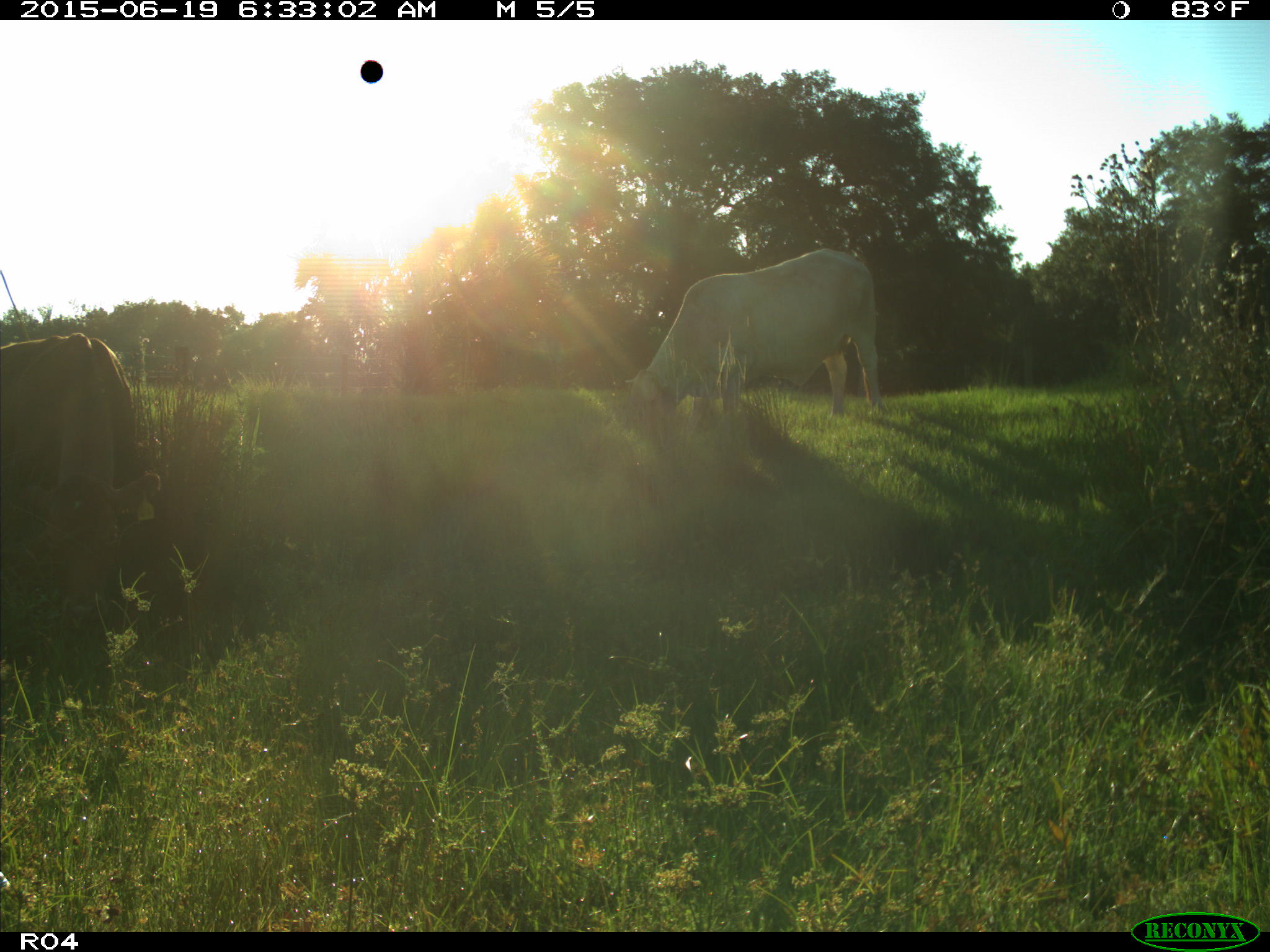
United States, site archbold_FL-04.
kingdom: Animalia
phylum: Chordata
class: Mammalia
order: Artiodactyla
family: Bovidae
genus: Bos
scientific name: Bos taurus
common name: domestic cow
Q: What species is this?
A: Bos taurus (domestic cow).